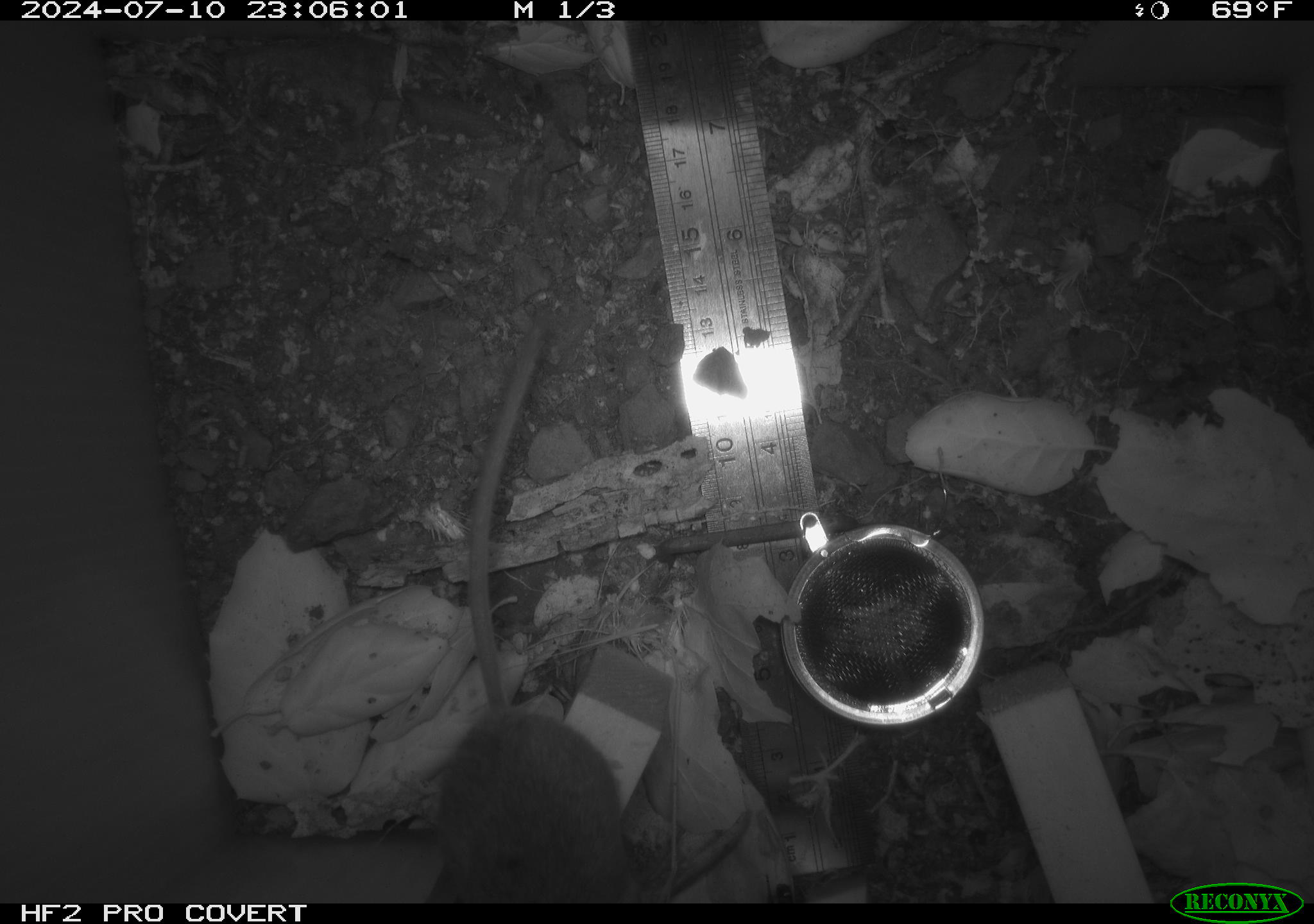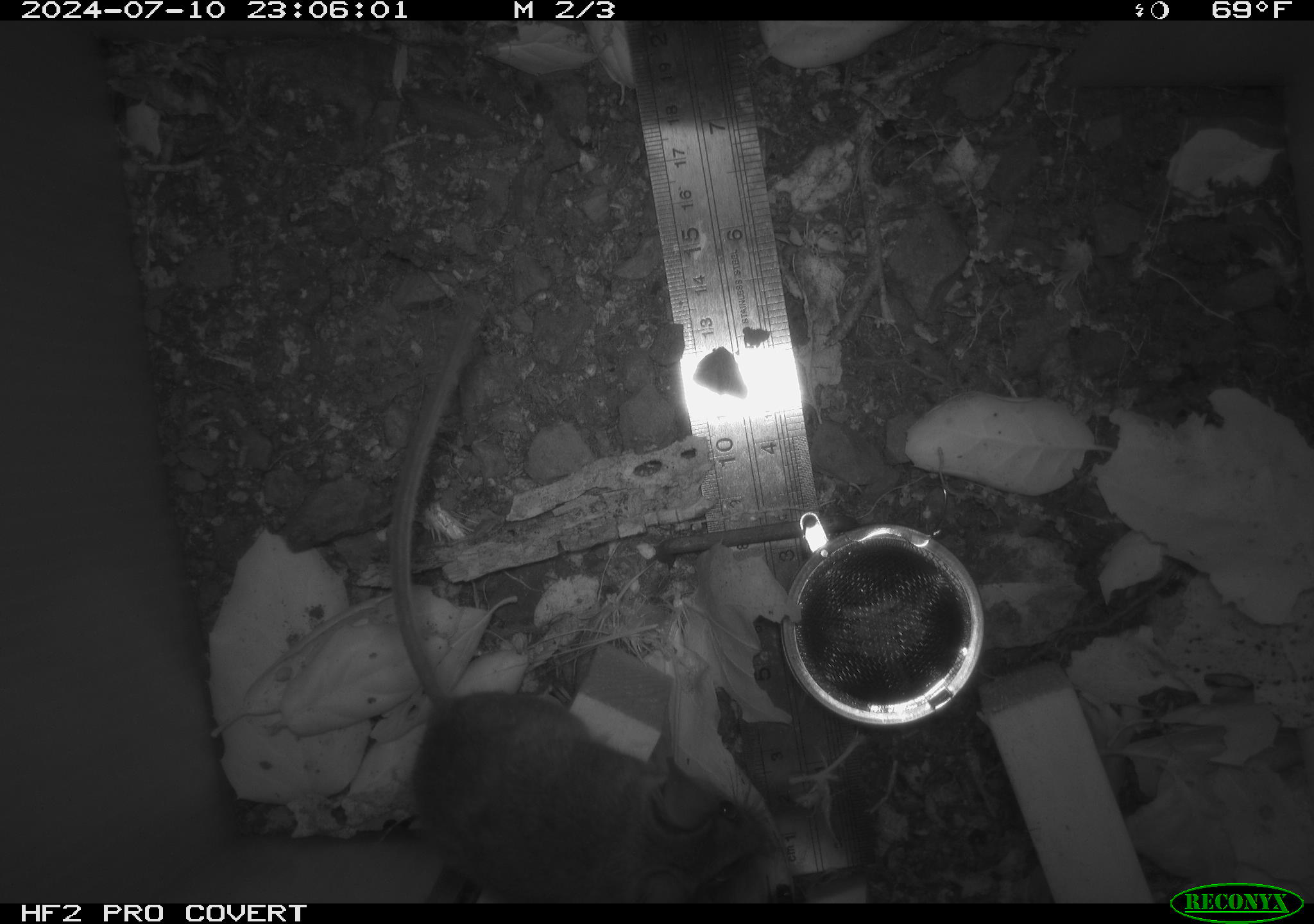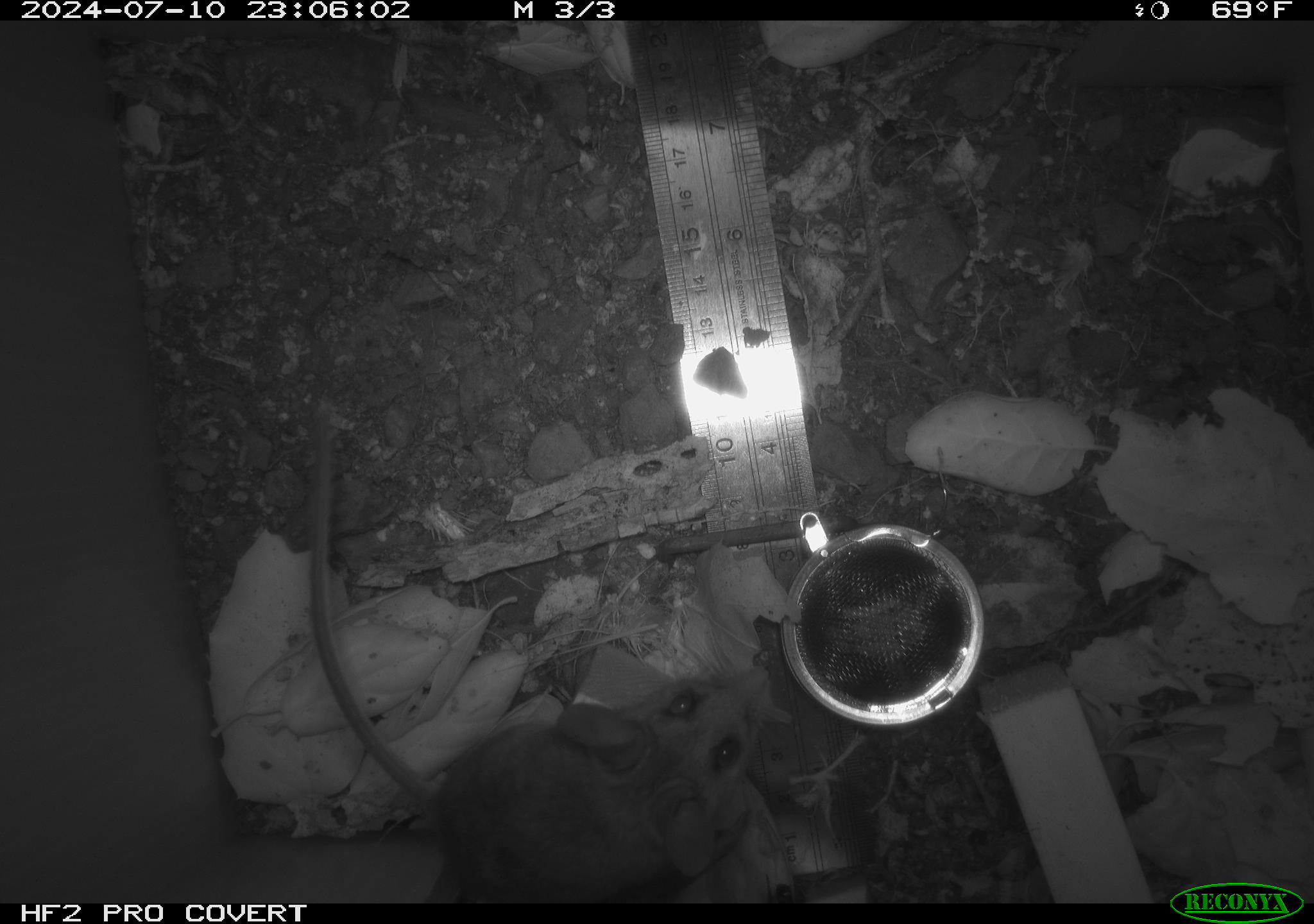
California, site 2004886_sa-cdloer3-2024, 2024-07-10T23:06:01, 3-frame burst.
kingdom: Animalia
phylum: Chordata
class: Mammalia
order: Rodentia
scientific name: Rodentia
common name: rodent